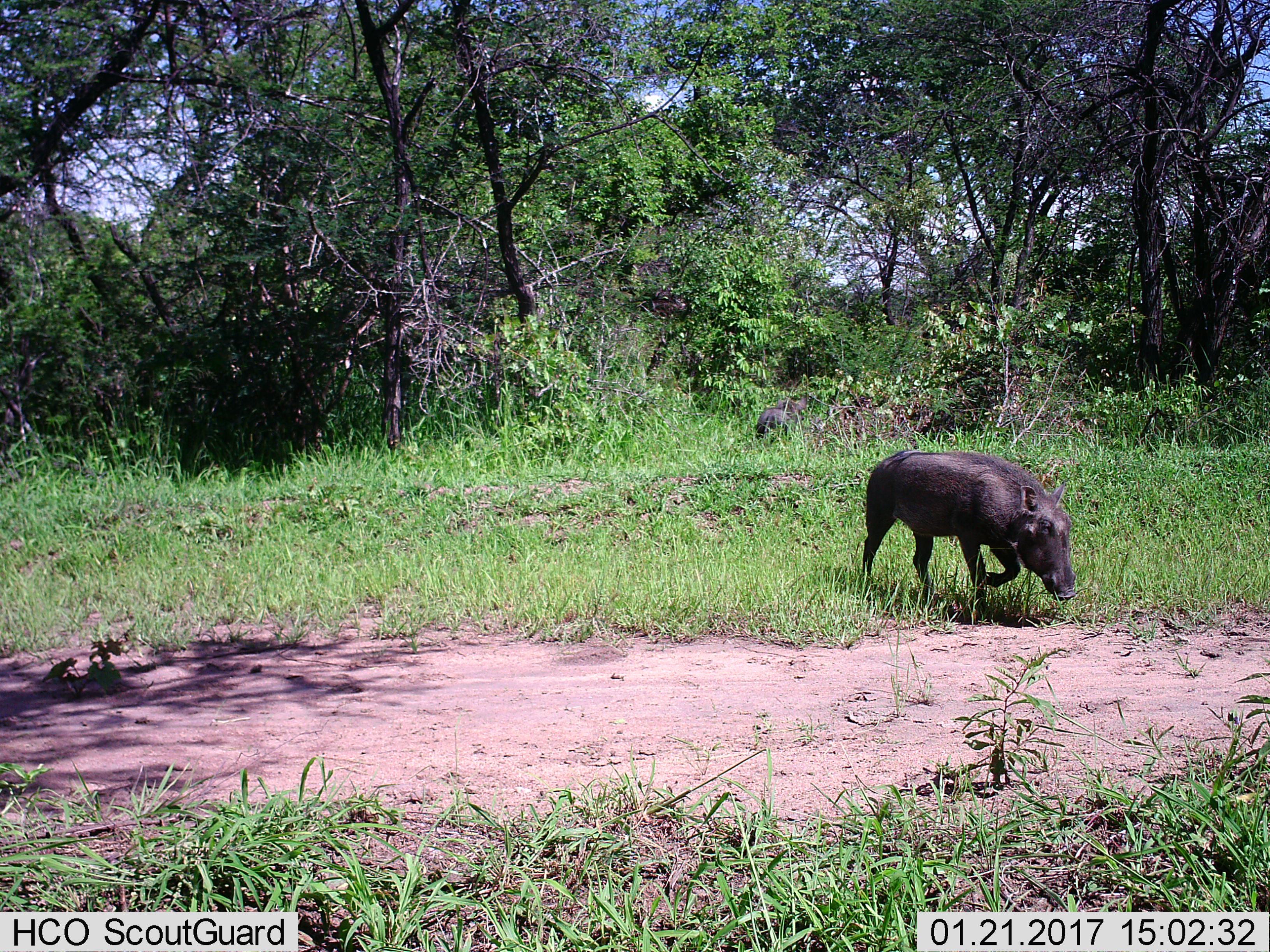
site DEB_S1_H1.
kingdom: Animalia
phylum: Chordata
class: Mammalia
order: Artiodactyla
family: Suidae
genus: Phacochoerus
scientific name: Phacochoerus africanus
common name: warthog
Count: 2.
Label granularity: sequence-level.